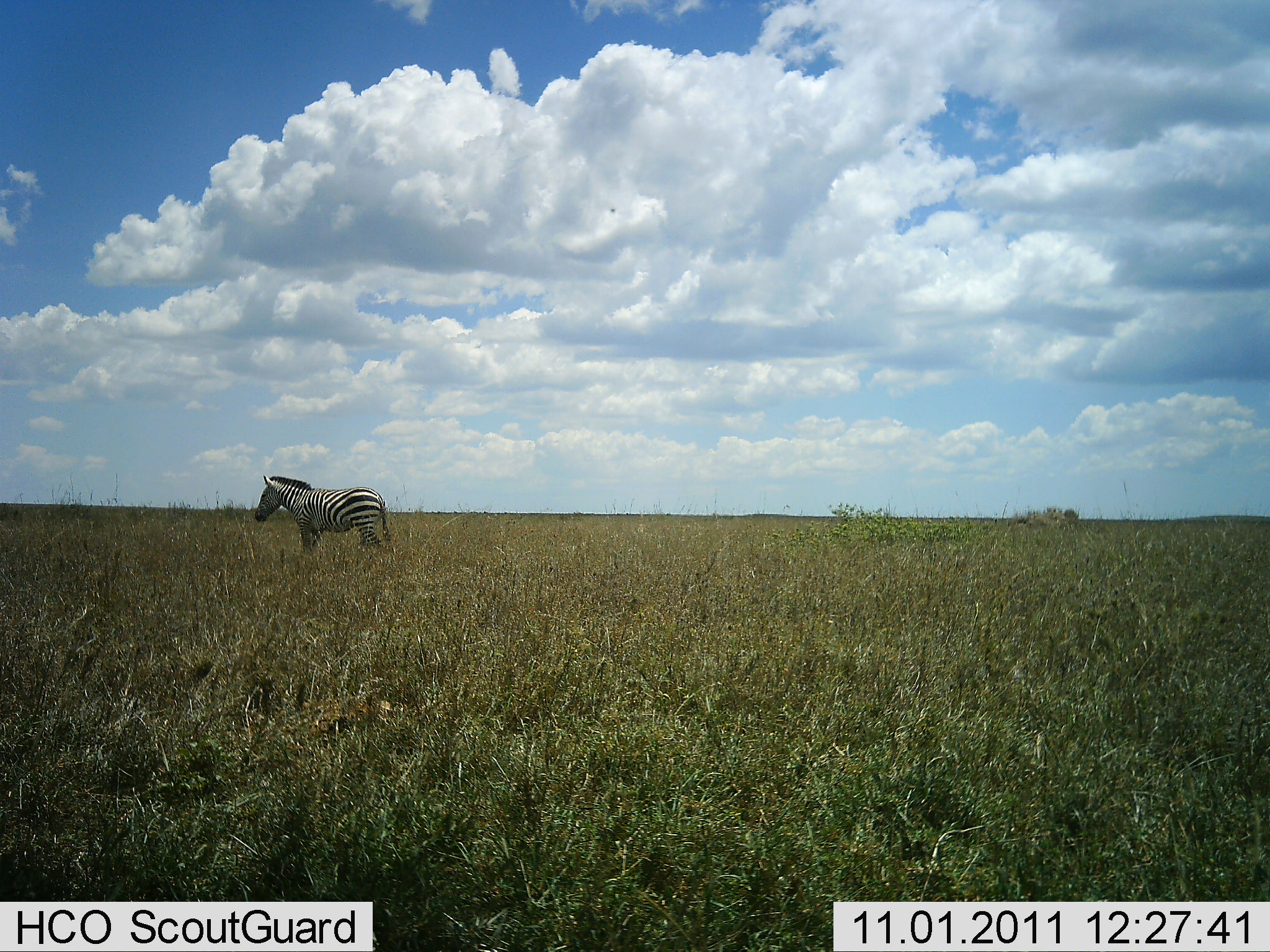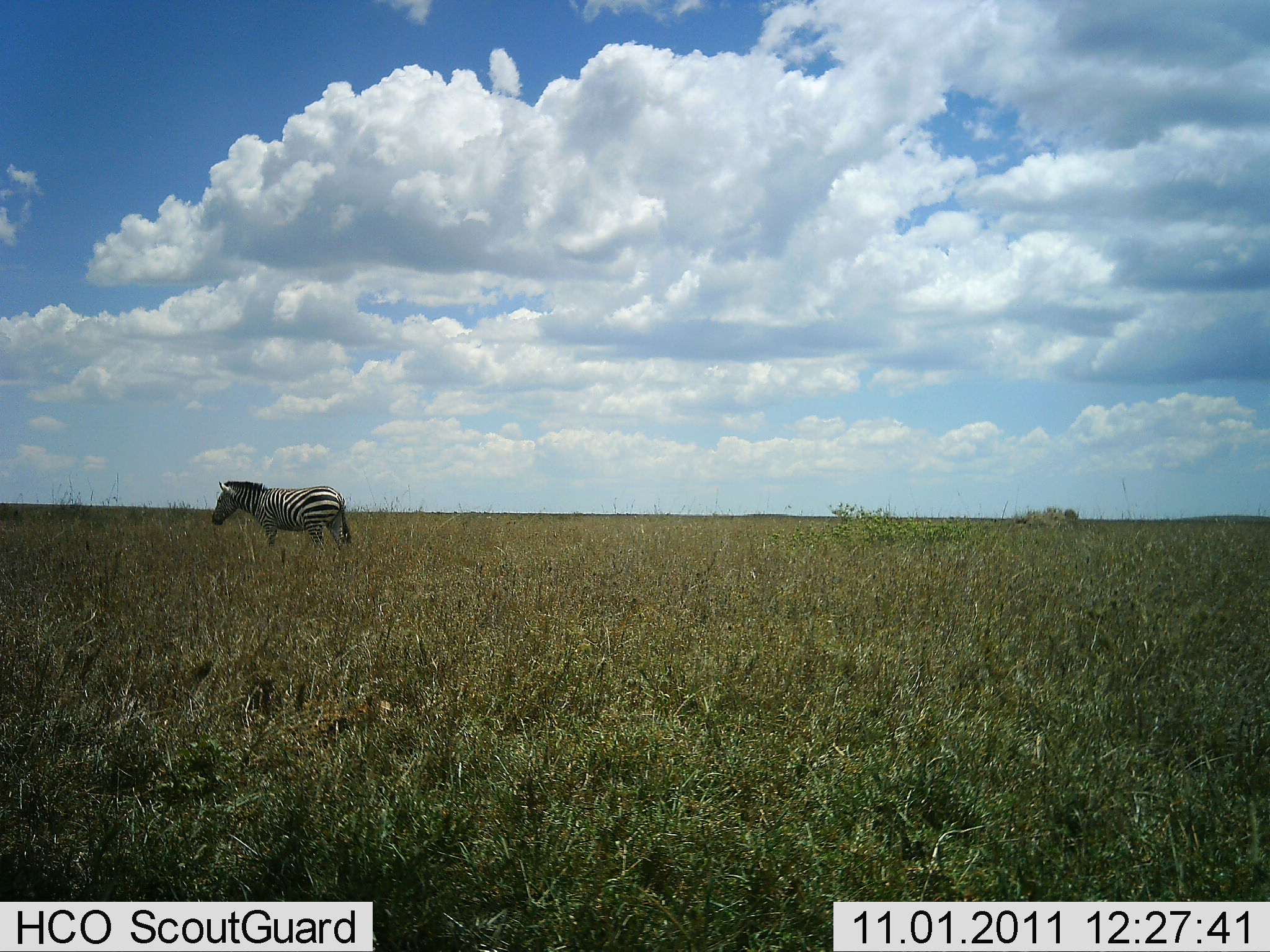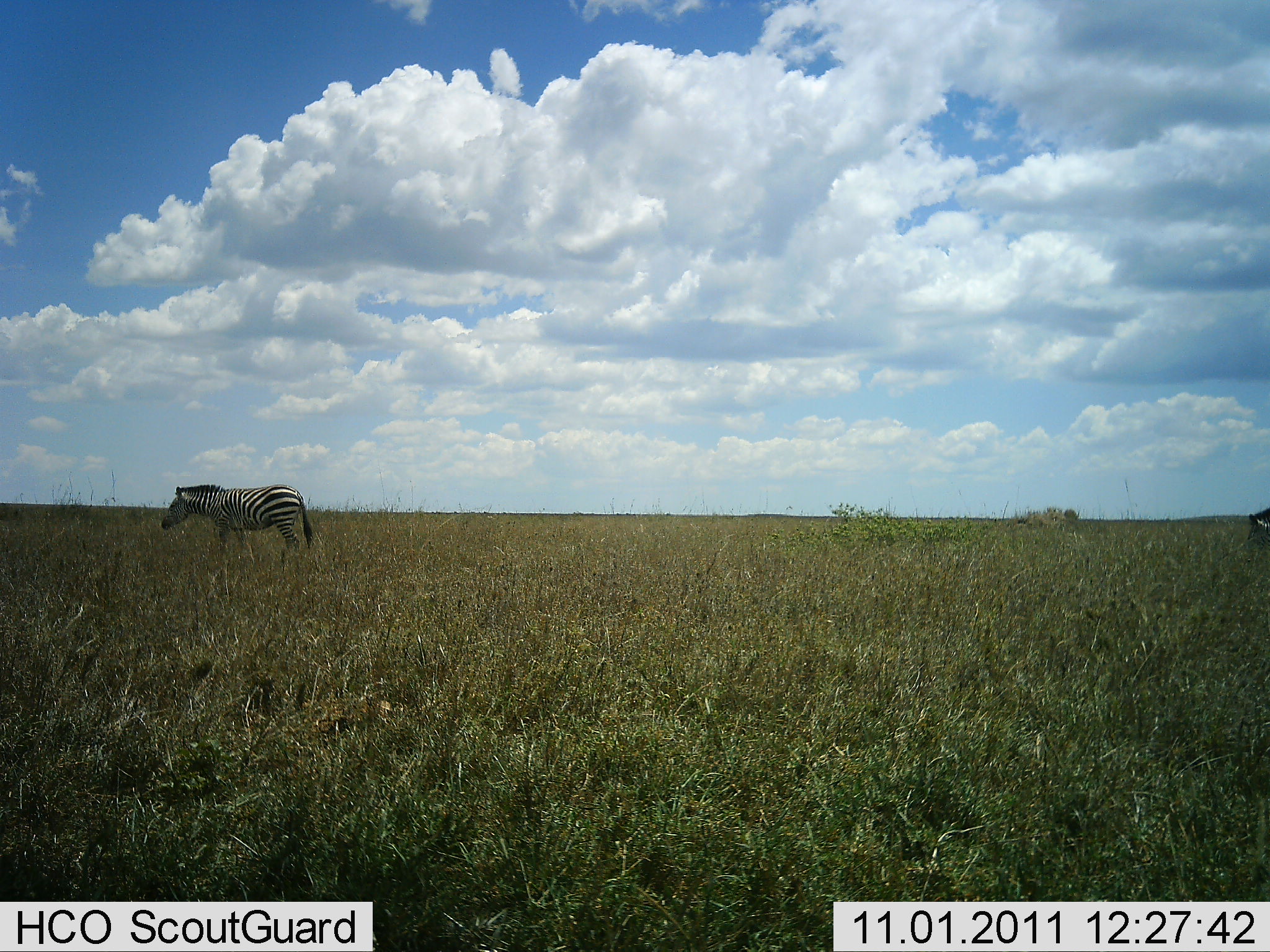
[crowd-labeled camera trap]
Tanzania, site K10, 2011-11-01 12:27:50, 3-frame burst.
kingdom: Animalia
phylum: Chordata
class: Mammalia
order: Perissodactyla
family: Equidae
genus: Equus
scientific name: Equus quagga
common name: plains zebra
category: zebra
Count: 2.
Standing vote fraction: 43%.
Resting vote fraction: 0%.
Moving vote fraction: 57%.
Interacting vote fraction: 0%.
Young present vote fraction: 0%.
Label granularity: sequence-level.